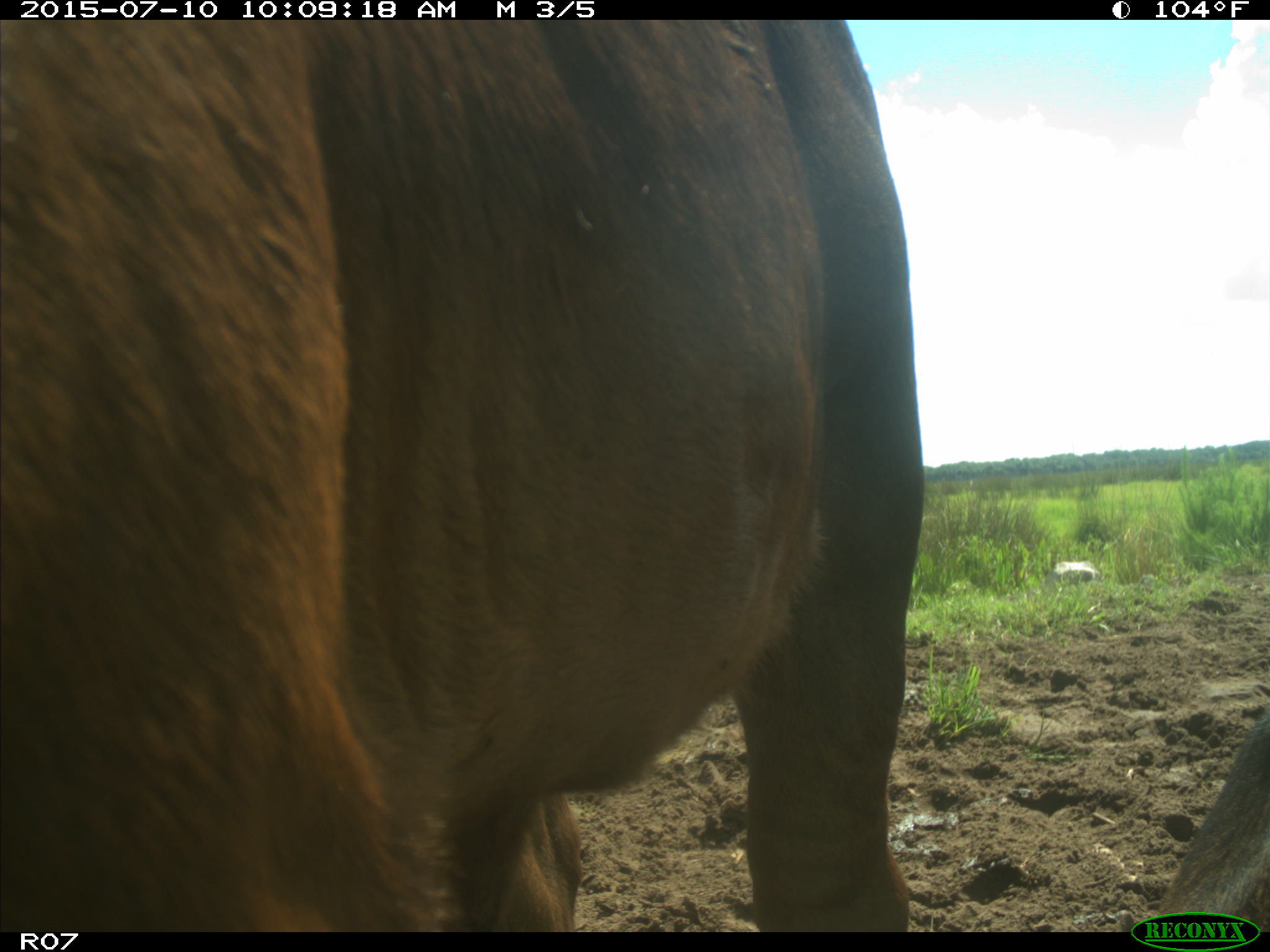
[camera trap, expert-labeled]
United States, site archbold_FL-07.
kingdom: Animalia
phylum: Chordata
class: Mammalia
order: Artiodactyla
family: Bovidae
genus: Bos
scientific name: Bos taurus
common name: domestic cow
Bos taurus (domestic cow).